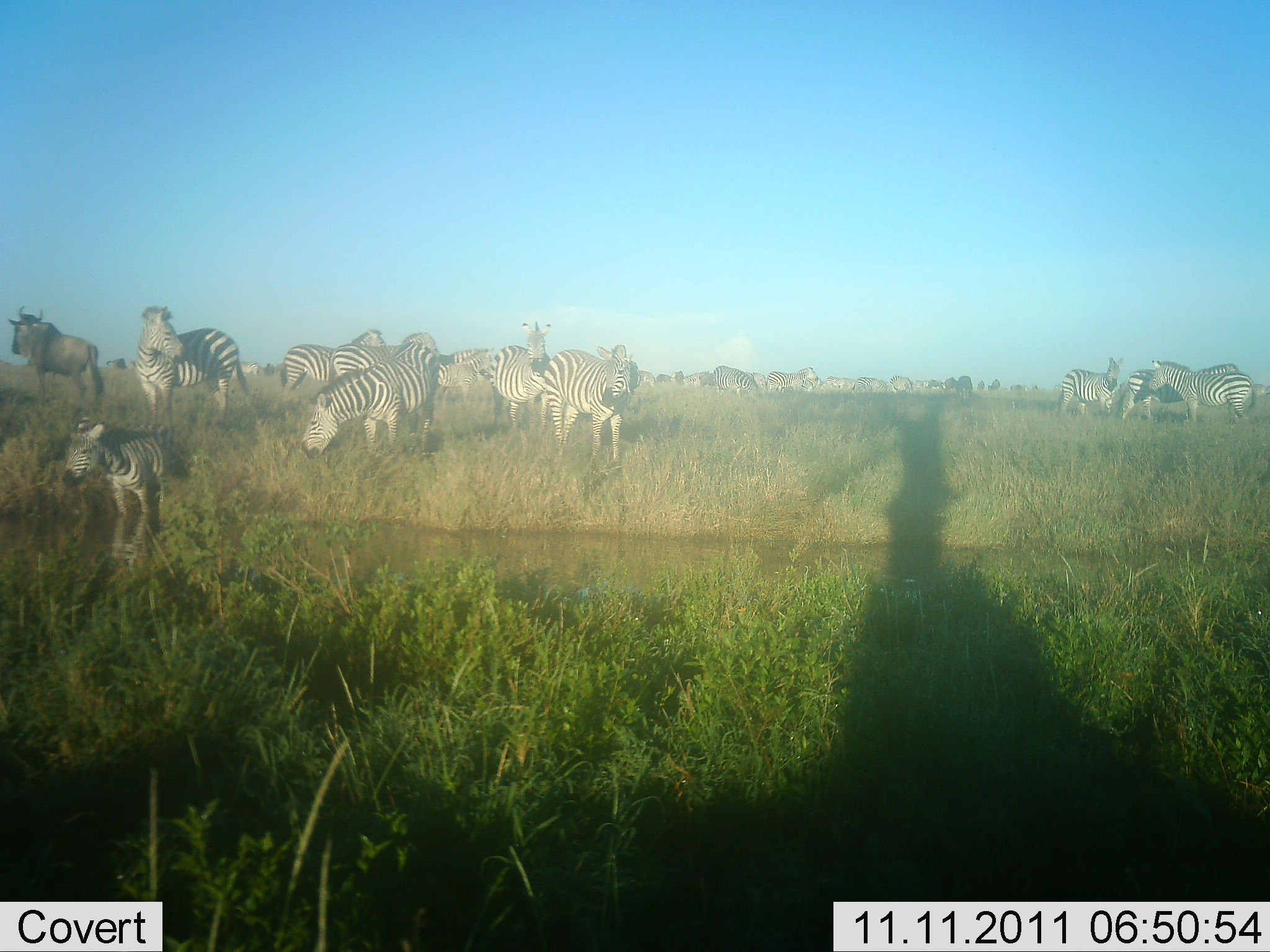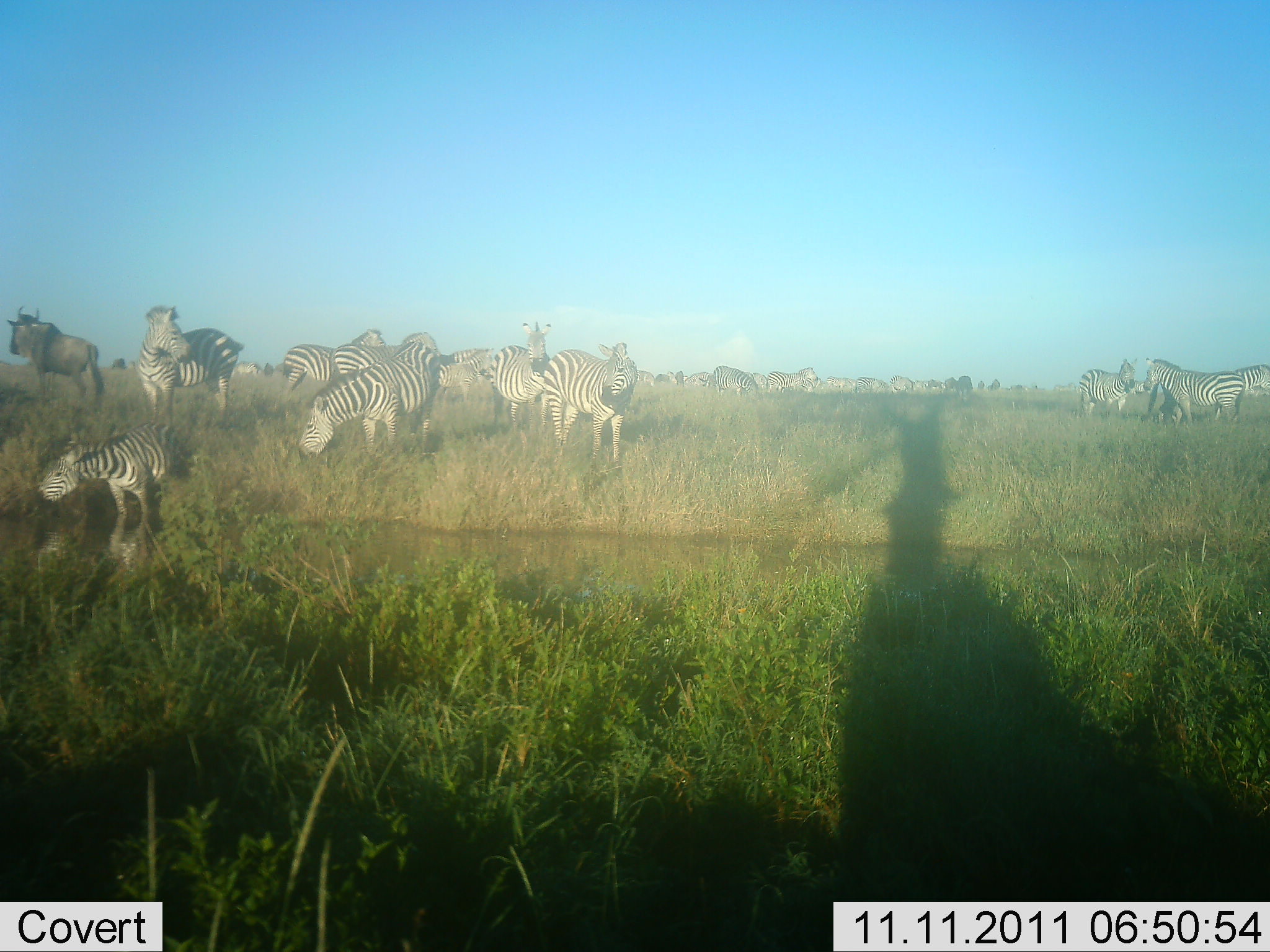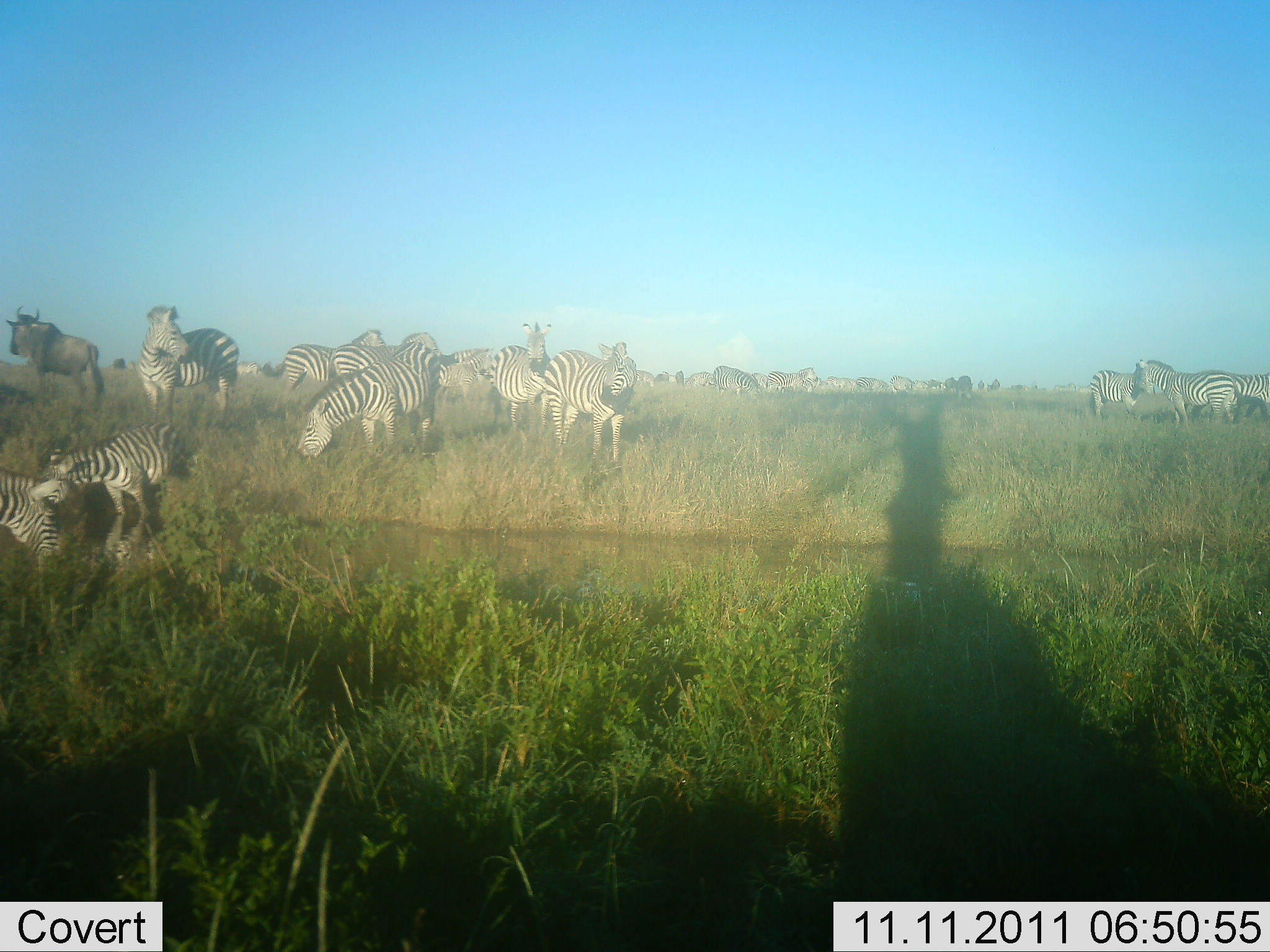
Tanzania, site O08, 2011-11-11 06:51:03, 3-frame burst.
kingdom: Animalia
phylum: Chordata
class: Mammalia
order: Perissodactyla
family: Equidae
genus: Equus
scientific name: Equus quagga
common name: plains zebra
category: zebra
Zebra (plains zebra) (Equus quagga), count 11-50. Behavior (volunteer vote fractions): standing 73%, resting 9%, moving 45%, interacting 23%. Young present (vote fraction): 9%. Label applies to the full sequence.